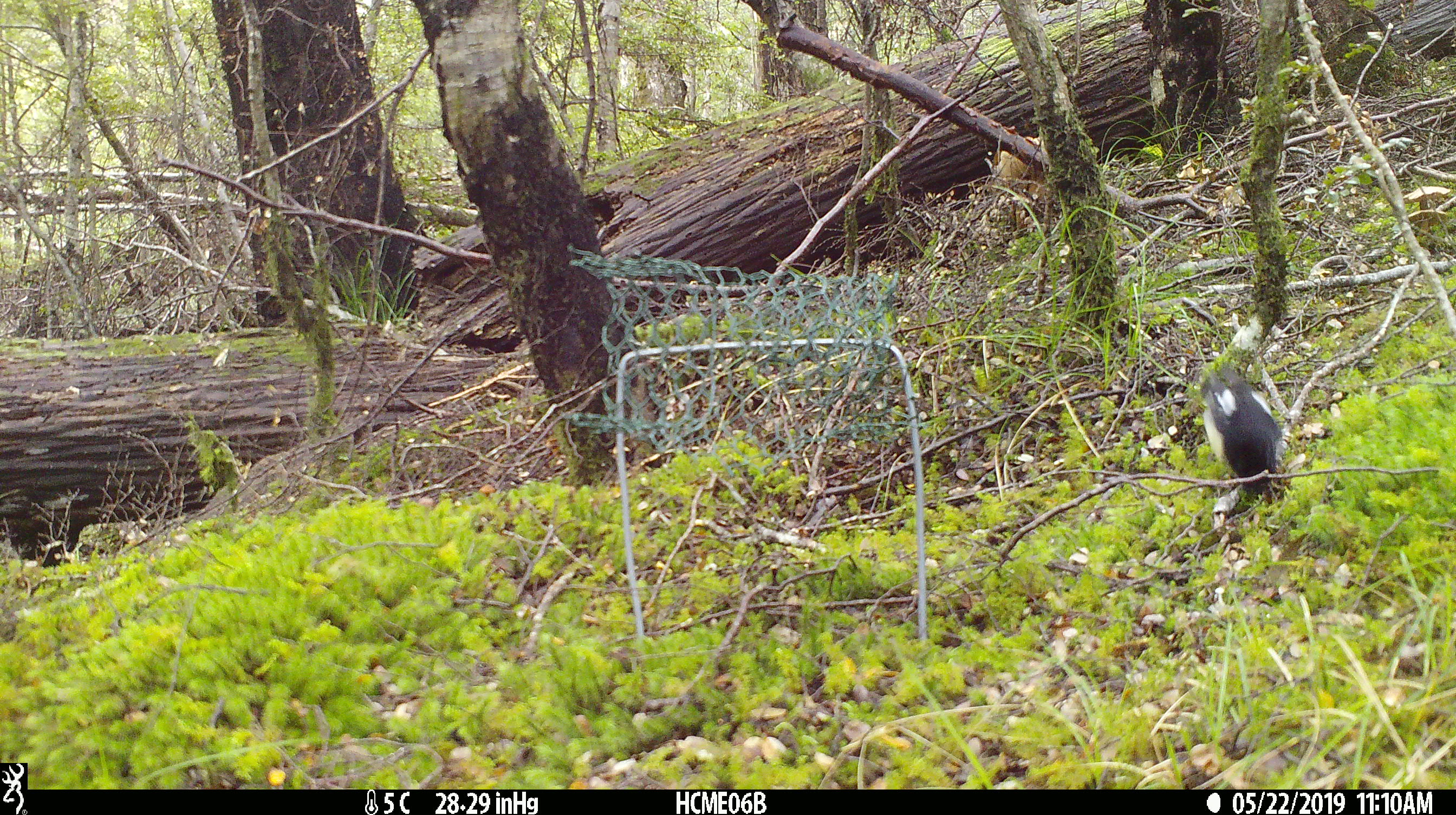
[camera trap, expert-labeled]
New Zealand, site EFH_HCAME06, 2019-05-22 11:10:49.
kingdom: Animalia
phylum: Chordata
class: Aves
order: Passeriformes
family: Petroicidae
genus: Petroica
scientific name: Petroica macrocephala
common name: tomtit